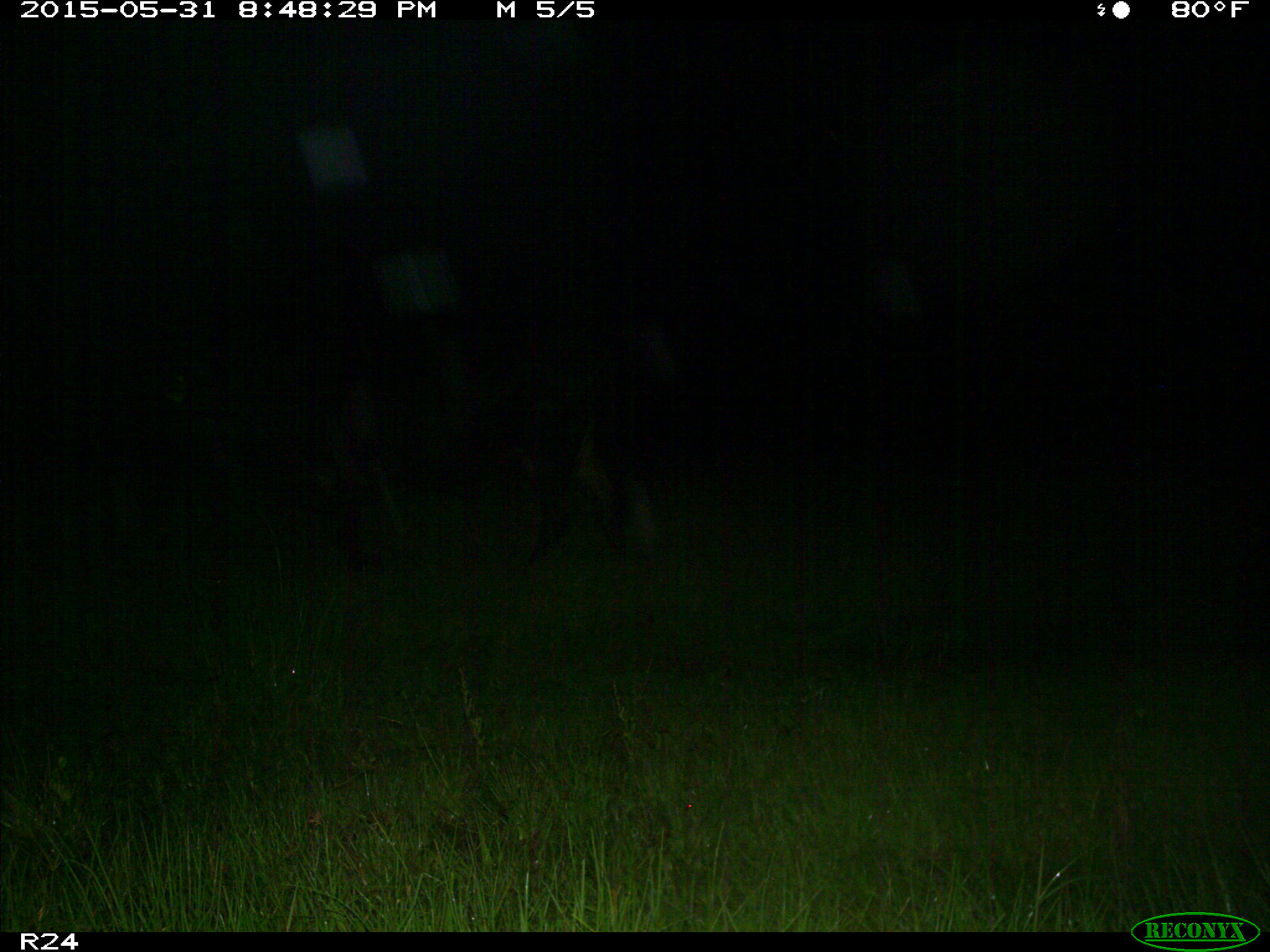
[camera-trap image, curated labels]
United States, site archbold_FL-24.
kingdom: Animalia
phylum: Chordata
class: Mammalia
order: Artiodactyla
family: Bovidae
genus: Bos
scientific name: Bos taurus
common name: domestic cow